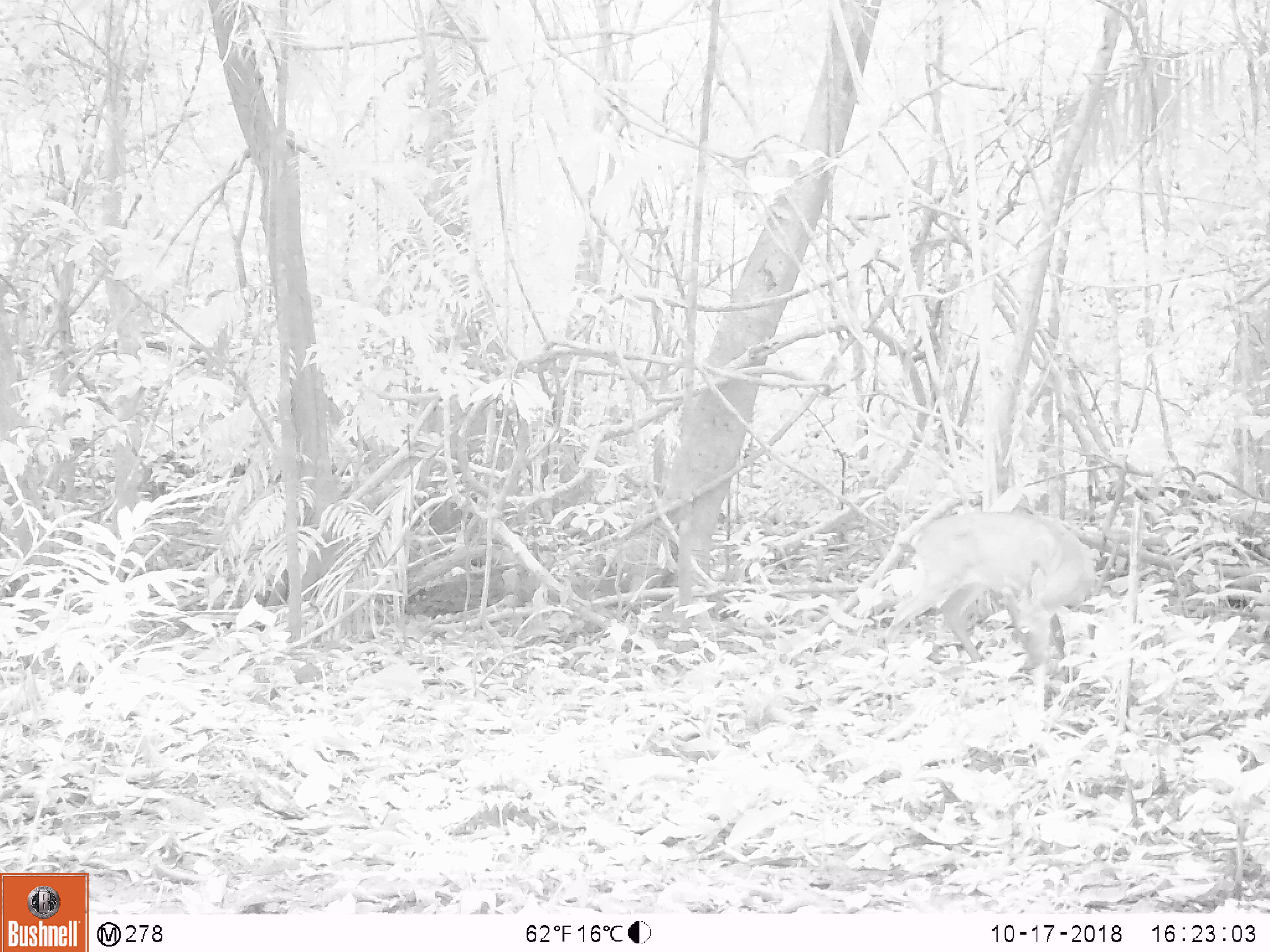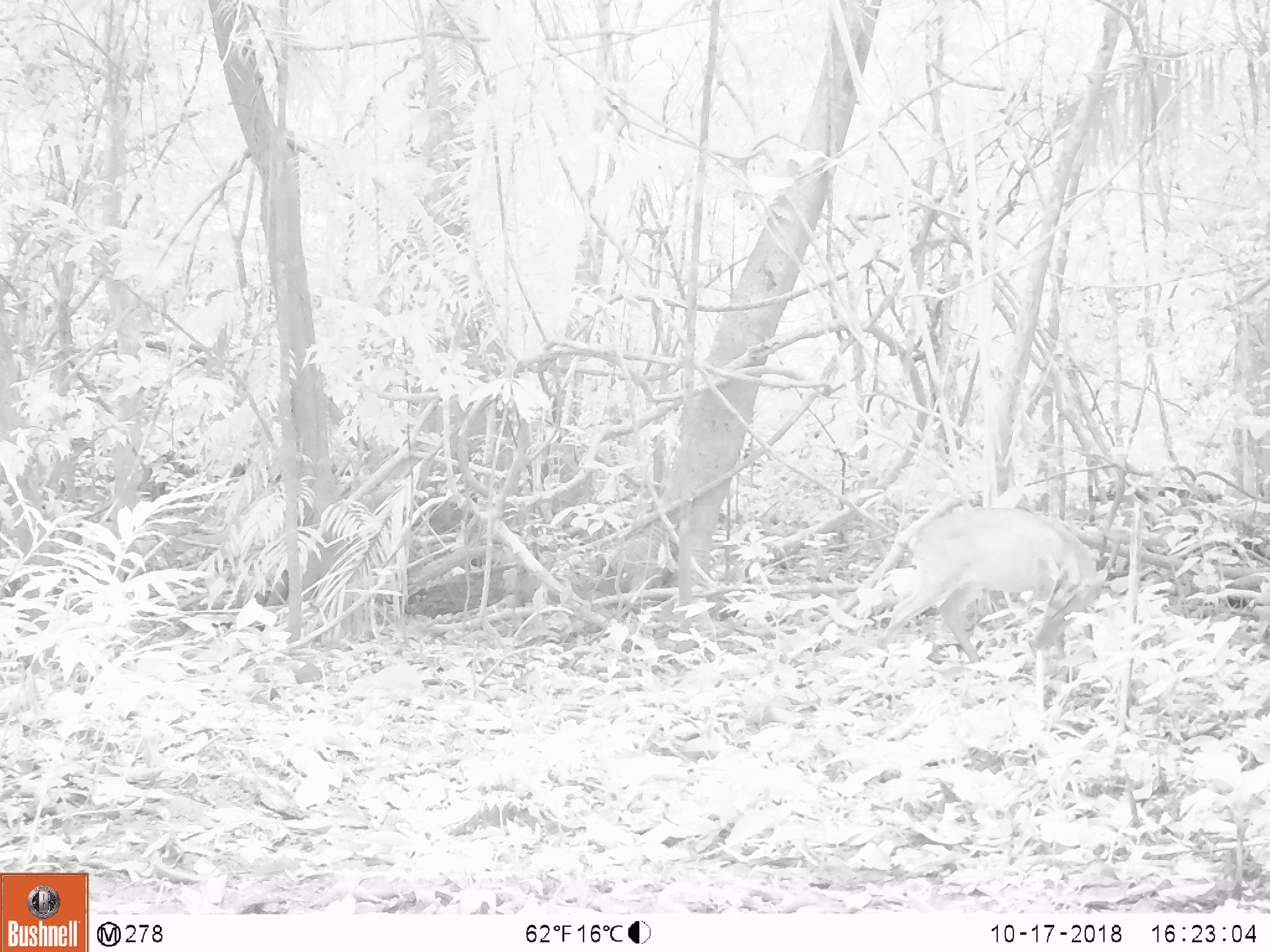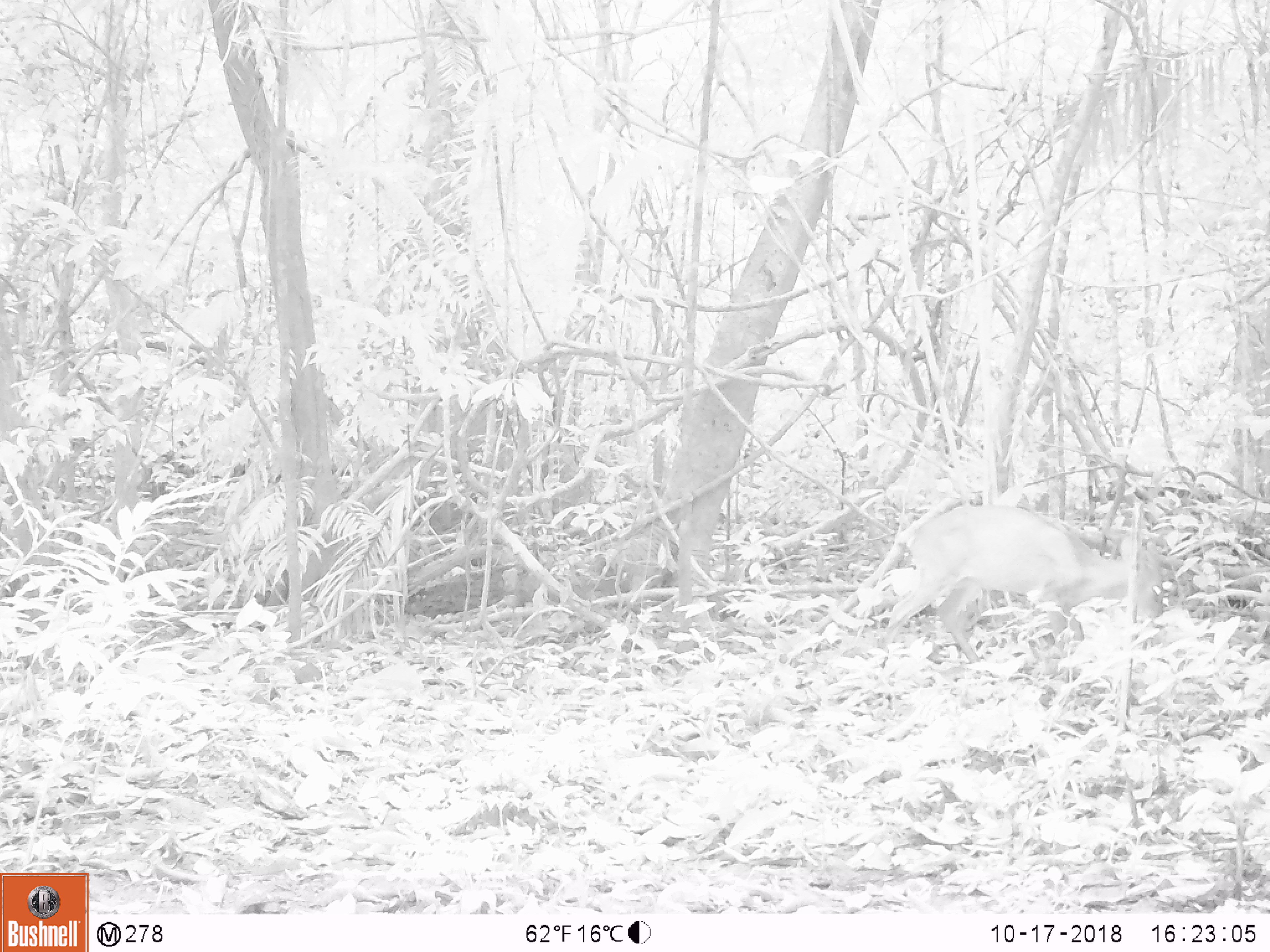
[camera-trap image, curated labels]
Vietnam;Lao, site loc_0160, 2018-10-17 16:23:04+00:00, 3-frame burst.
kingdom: Animalia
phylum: Chordata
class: Mammalia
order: Artiodactyla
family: Cervidae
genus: Muntiacus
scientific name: Muntiacus vuquangensis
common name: large-antlered muntjac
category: large antlered muntjac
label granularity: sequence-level